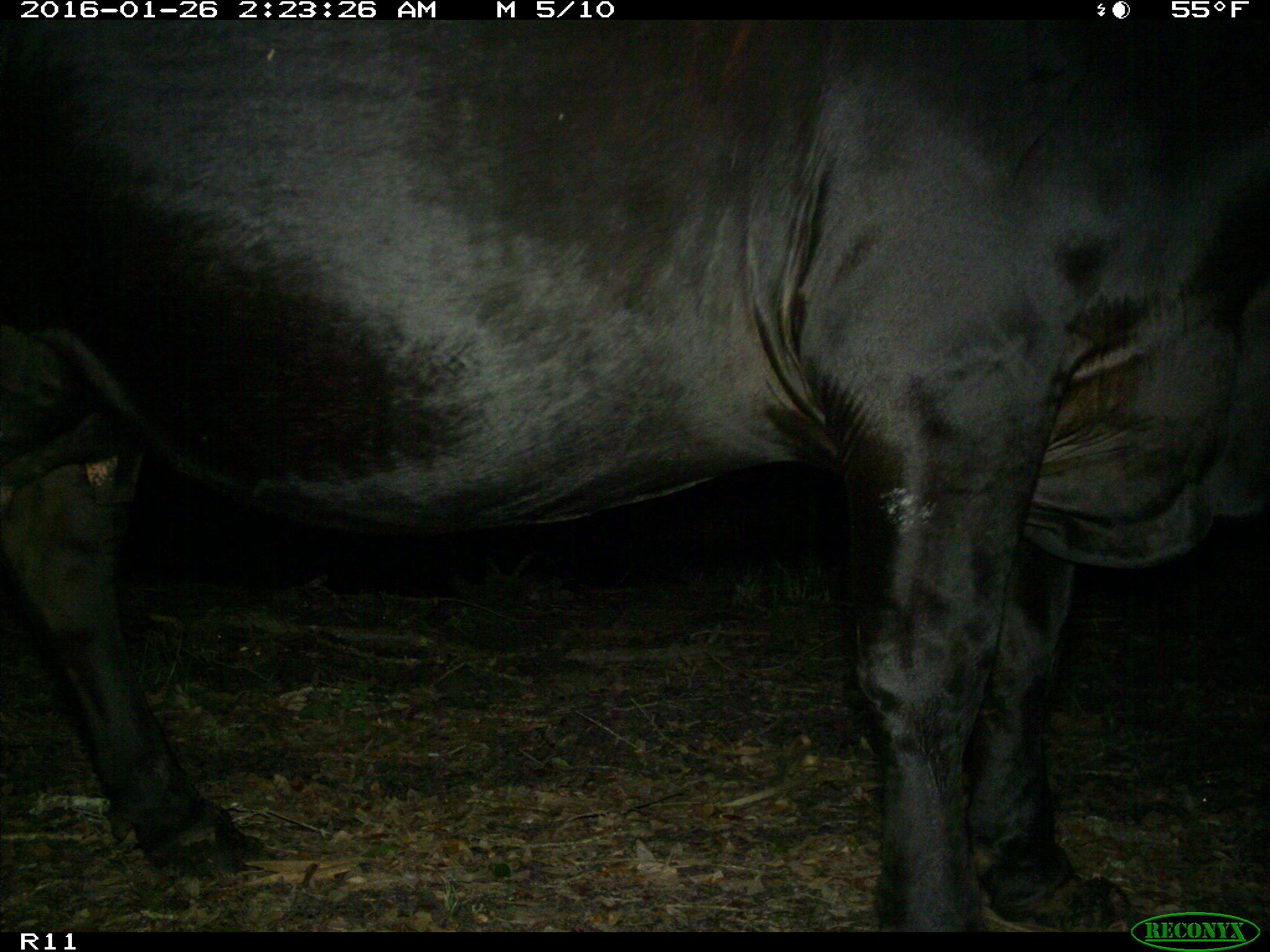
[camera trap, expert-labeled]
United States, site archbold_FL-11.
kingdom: Animalia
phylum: Chordata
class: Mammalia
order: Artiodactyla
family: Bovidae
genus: Bos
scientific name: Bos taurus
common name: domestic cow